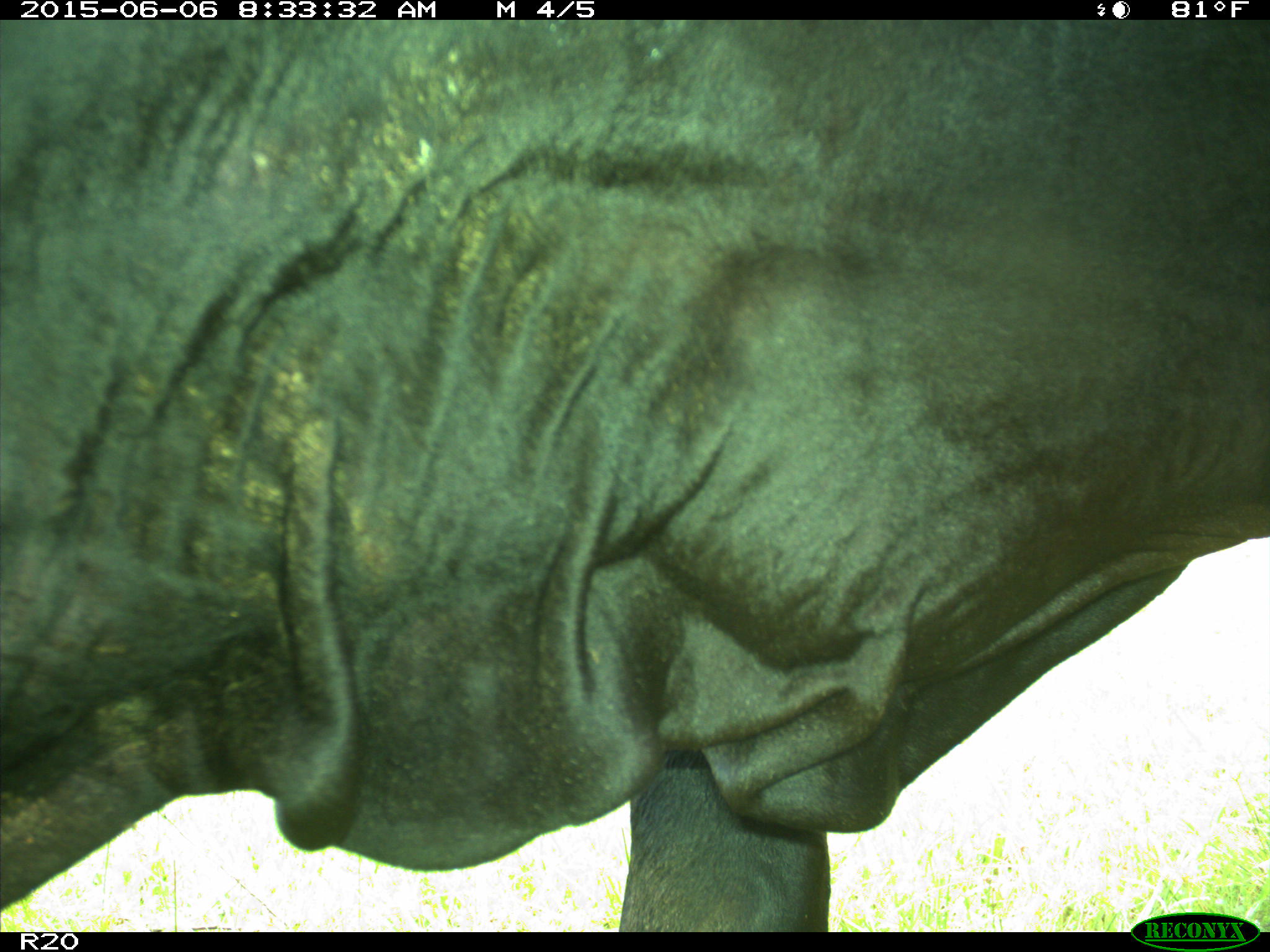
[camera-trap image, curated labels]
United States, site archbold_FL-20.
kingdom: Animalia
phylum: Chordata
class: Mammalia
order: Artiodactyla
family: Bovidae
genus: Bos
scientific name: Bos taurus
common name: domestic cow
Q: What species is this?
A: Bos taurus (domestic cow).